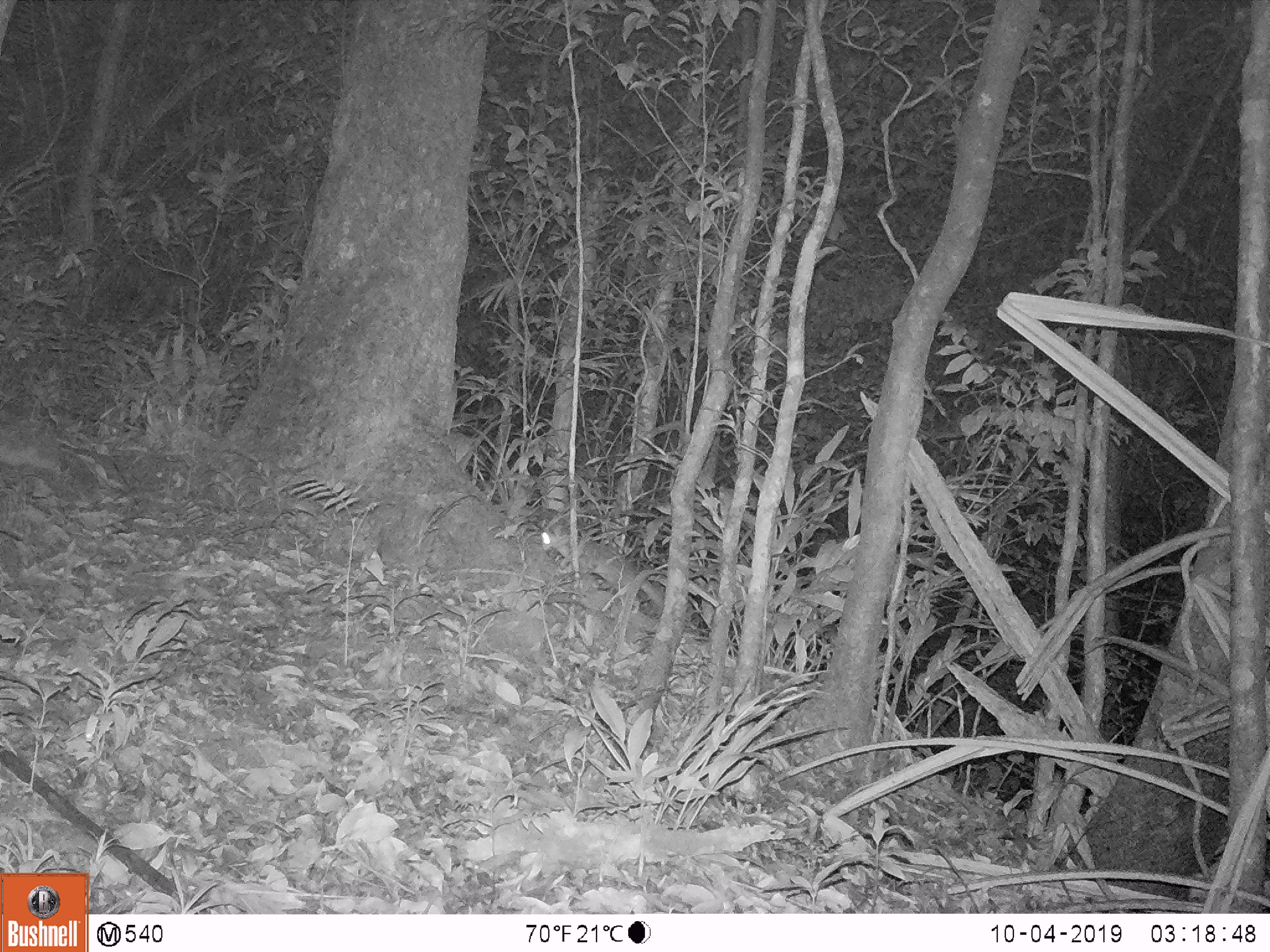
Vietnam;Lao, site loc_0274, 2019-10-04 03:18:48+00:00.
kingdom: Animalia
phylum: Chordata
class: Mammalia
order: Carnivora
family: Mustelidae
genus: Melogale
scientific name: Melogale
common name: ferret badger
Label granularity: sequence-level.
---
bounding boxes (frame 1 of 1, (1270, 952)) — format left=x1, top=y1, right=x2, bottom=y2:
ferret badger: left=550, top=534, right=661, bottom=604